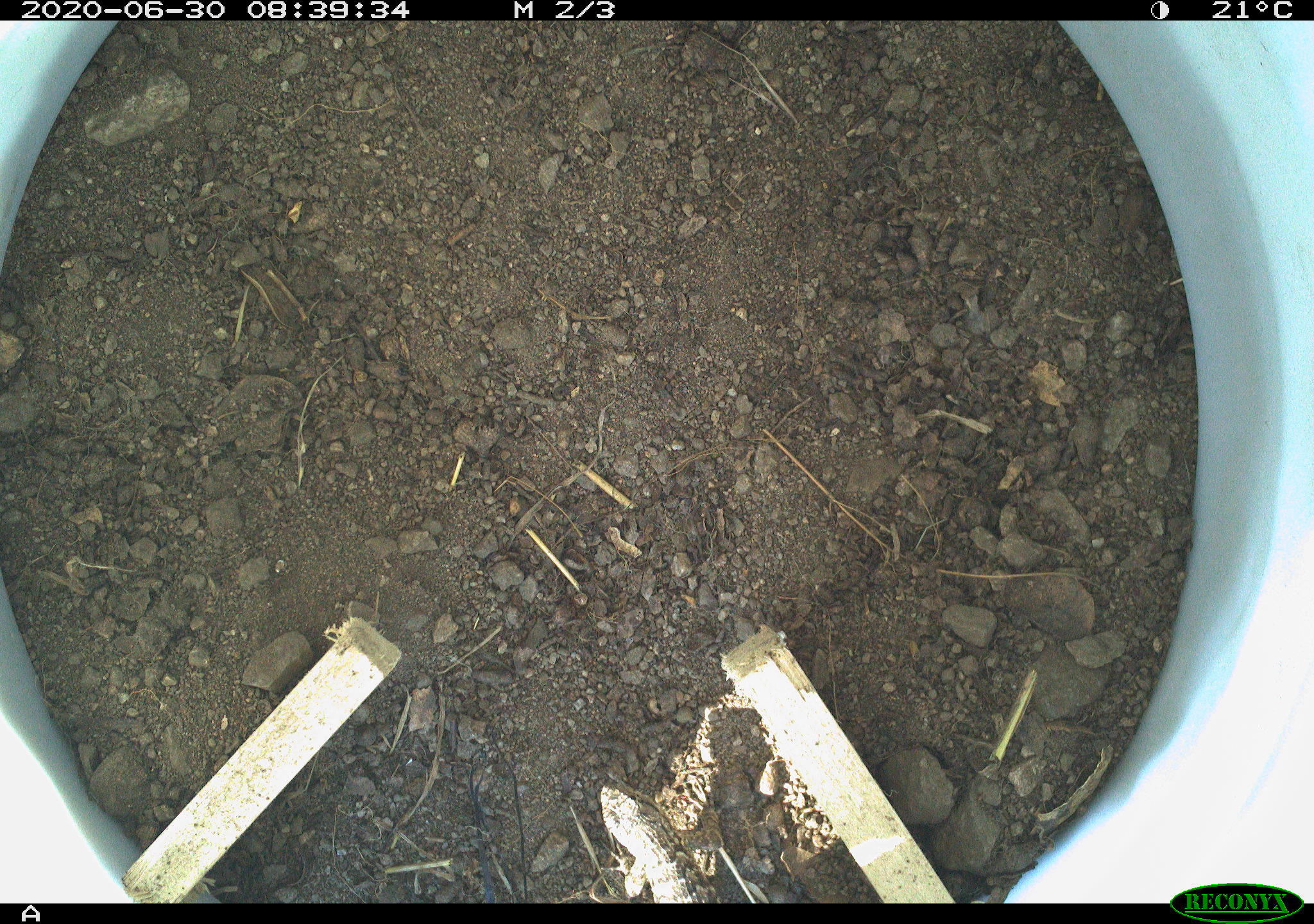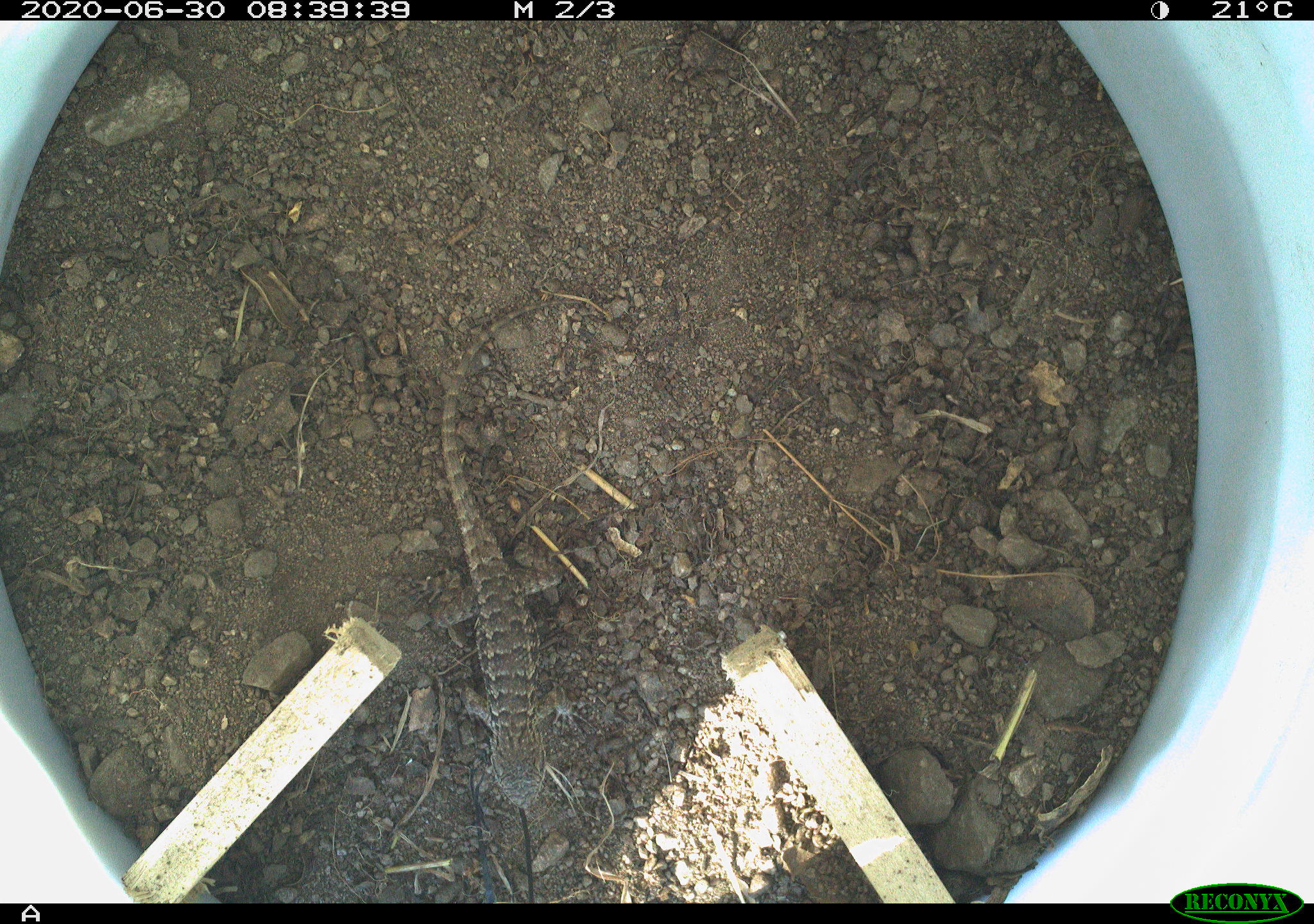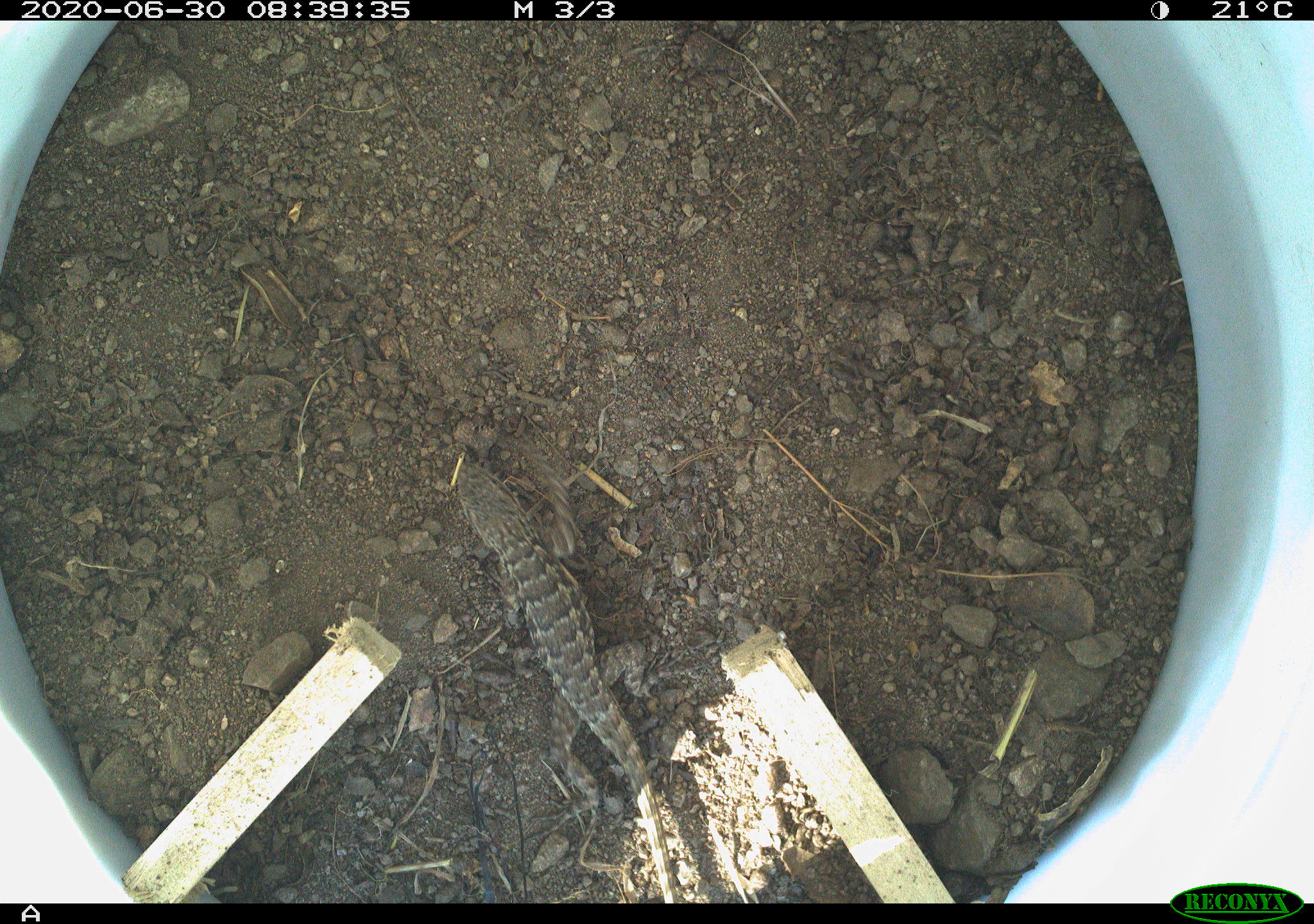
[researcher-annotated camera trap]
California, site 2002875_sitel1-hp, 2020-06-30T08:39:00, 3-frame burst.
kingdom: Animalia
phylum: Chordata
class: Reptilia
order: Squamata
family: Phrynosomatidae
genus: Sceloporus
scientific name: Sceloporus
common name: spiny lizards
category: sceloporus species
Sceloporus species (spiny lizards) (Sceloporus).